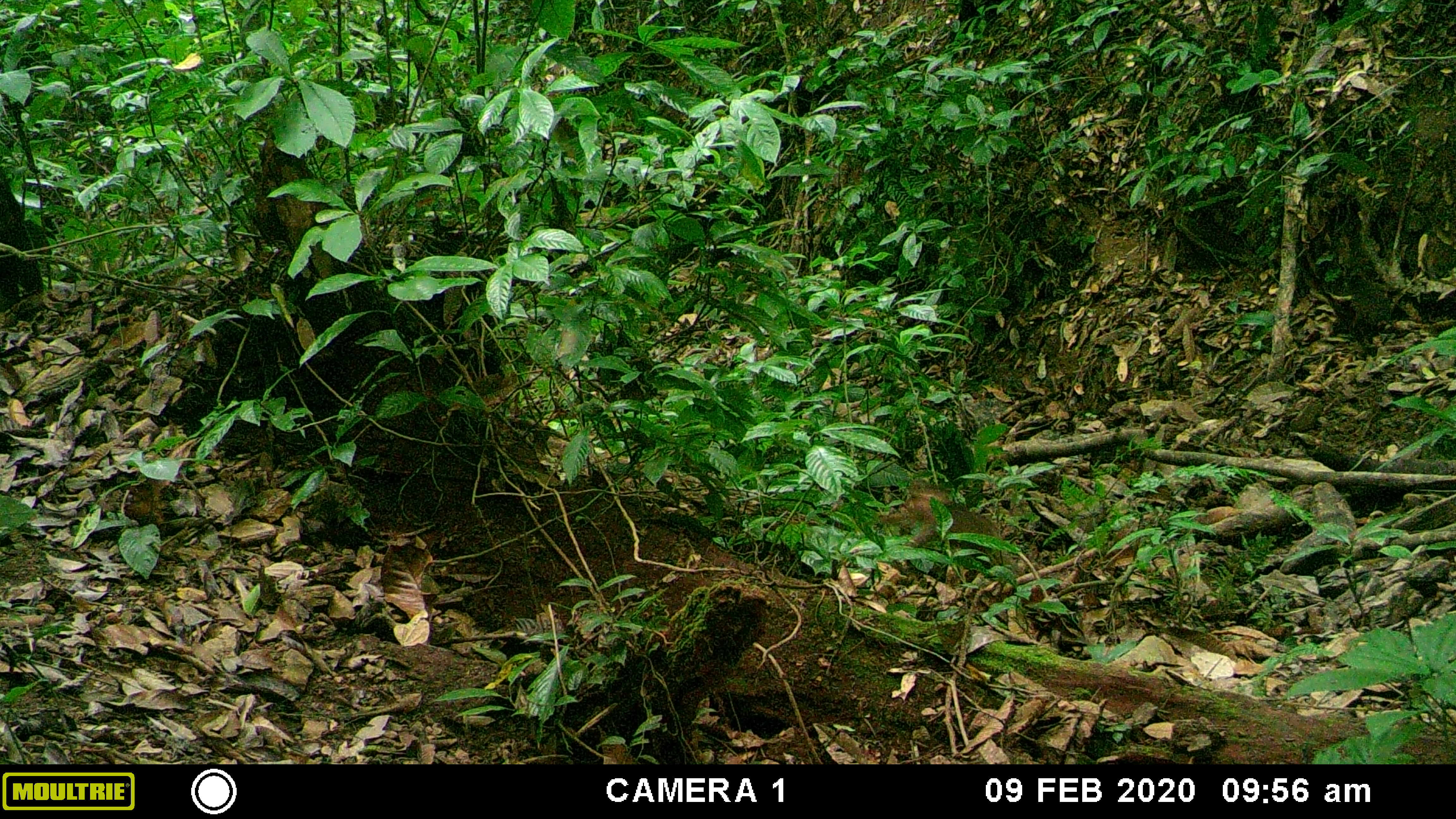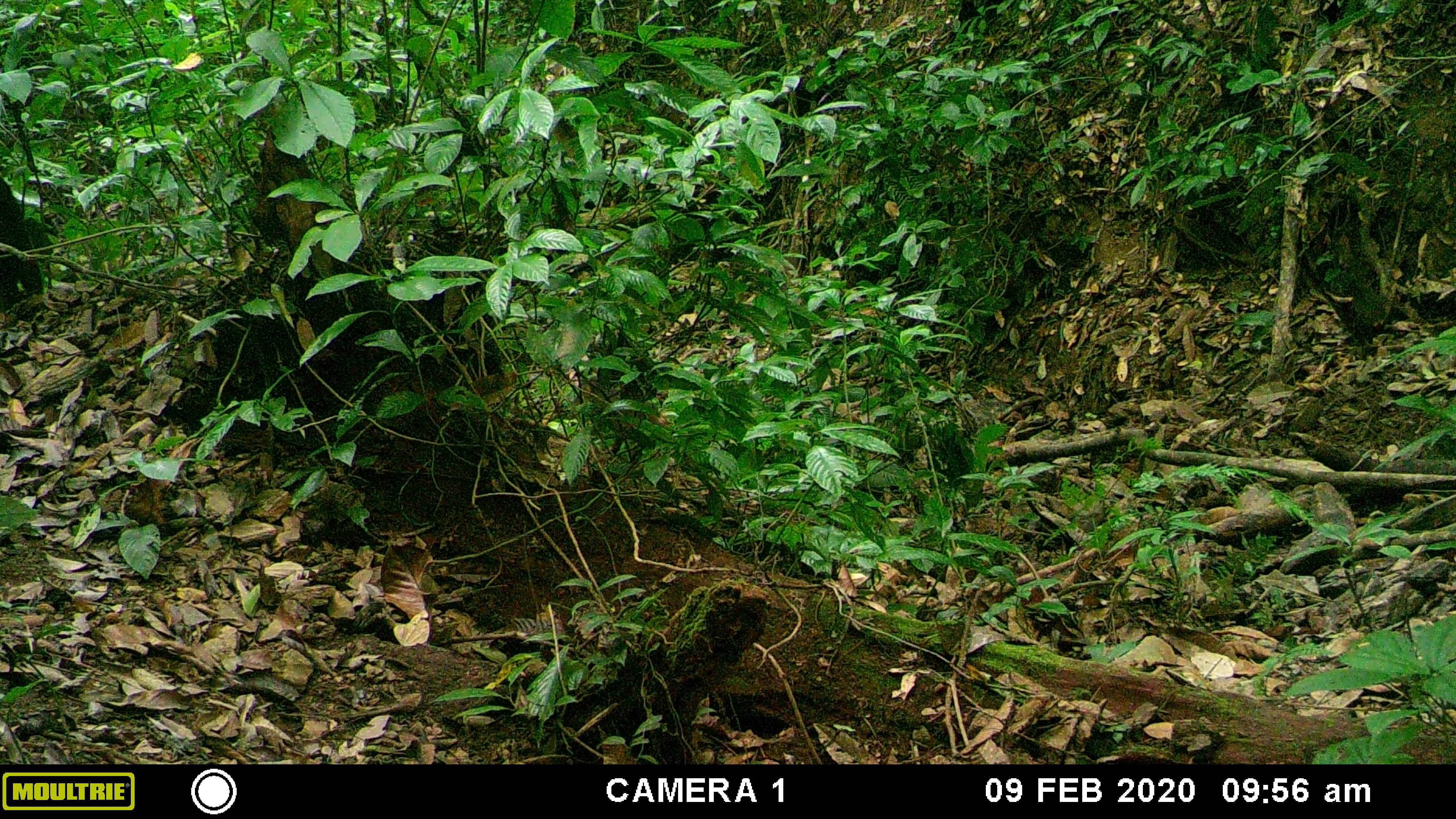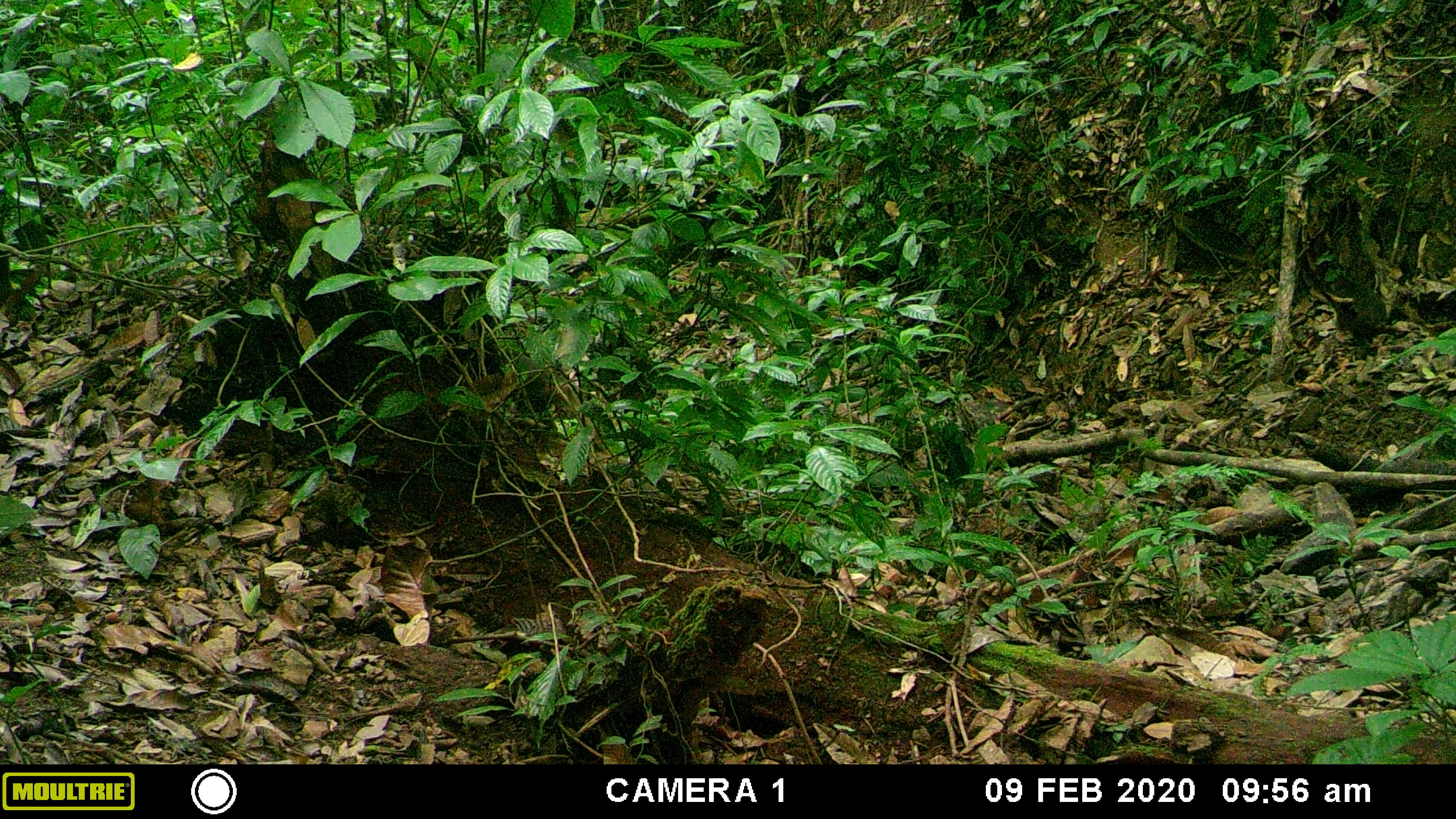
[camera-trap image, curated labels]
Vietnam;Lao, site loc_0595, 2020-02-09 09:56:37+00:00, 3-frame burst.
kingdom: Animalia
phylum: Chordata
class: Mammalia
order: Primates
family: Cercopithecidae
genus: Macaca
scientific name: Macaca arctoides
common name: stump-tailed macaque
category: stump tailed macaque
Stump tailed macaque (stump-tailed macaque) (Macaca arctoides). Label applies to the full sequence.